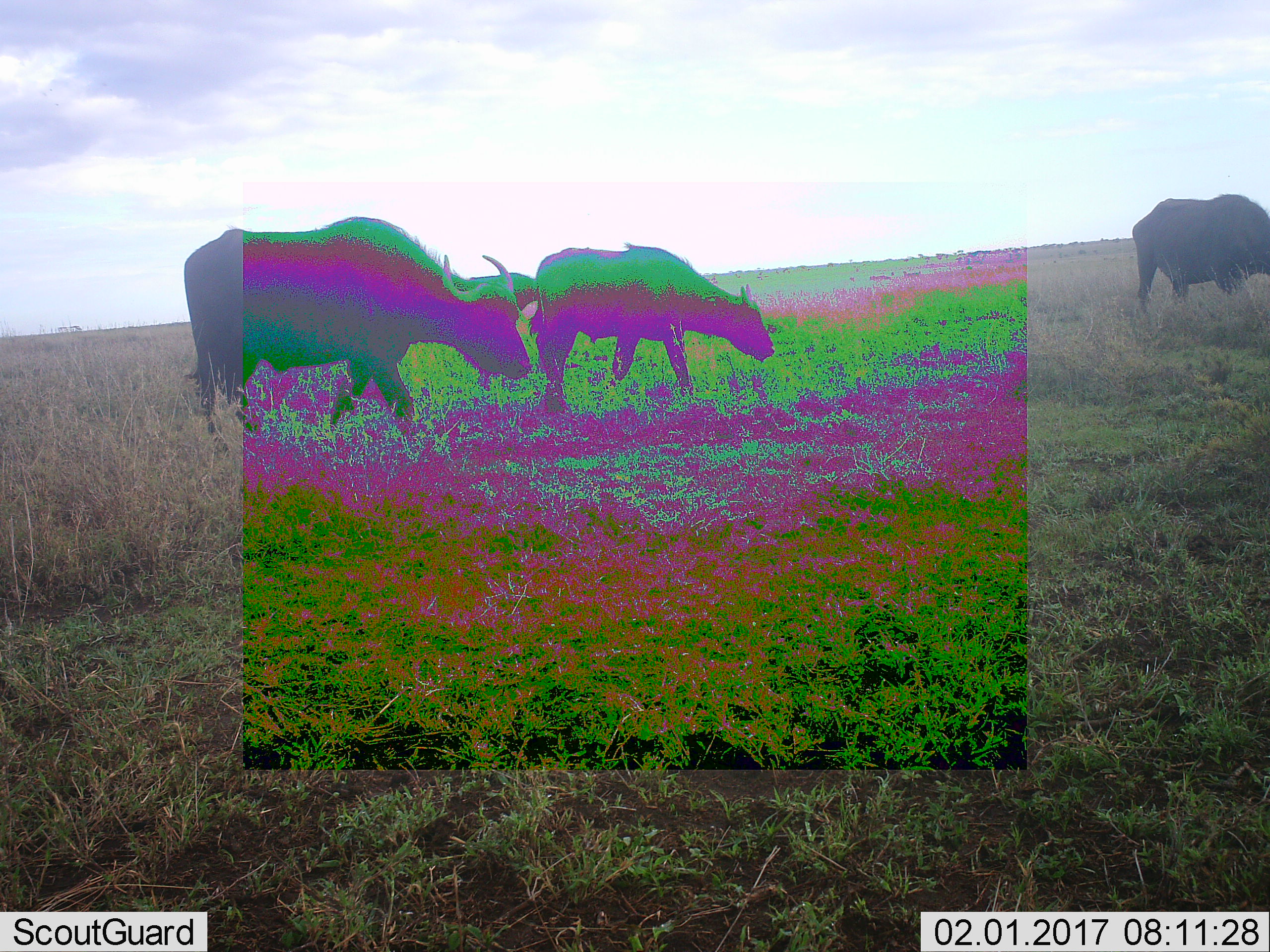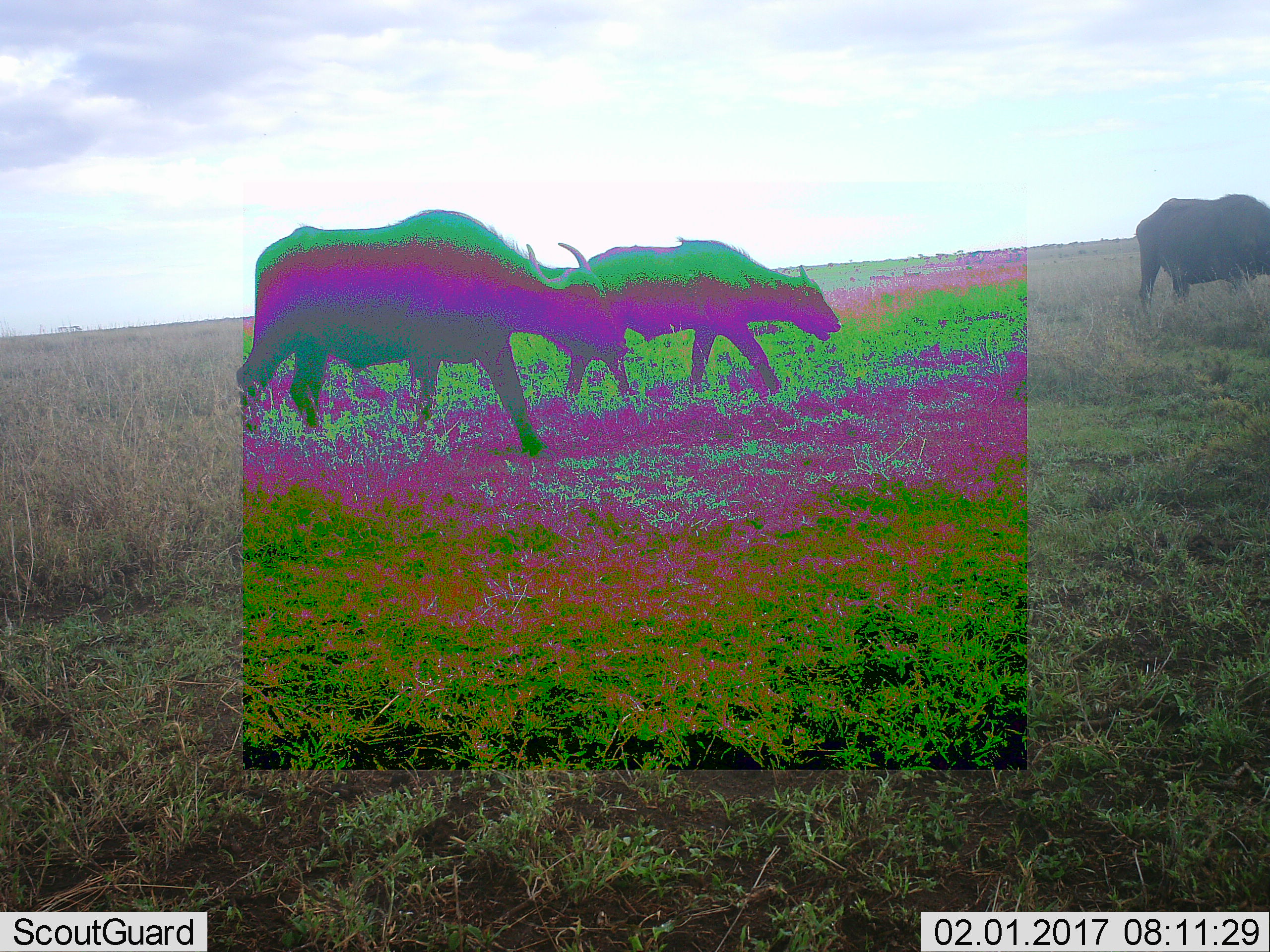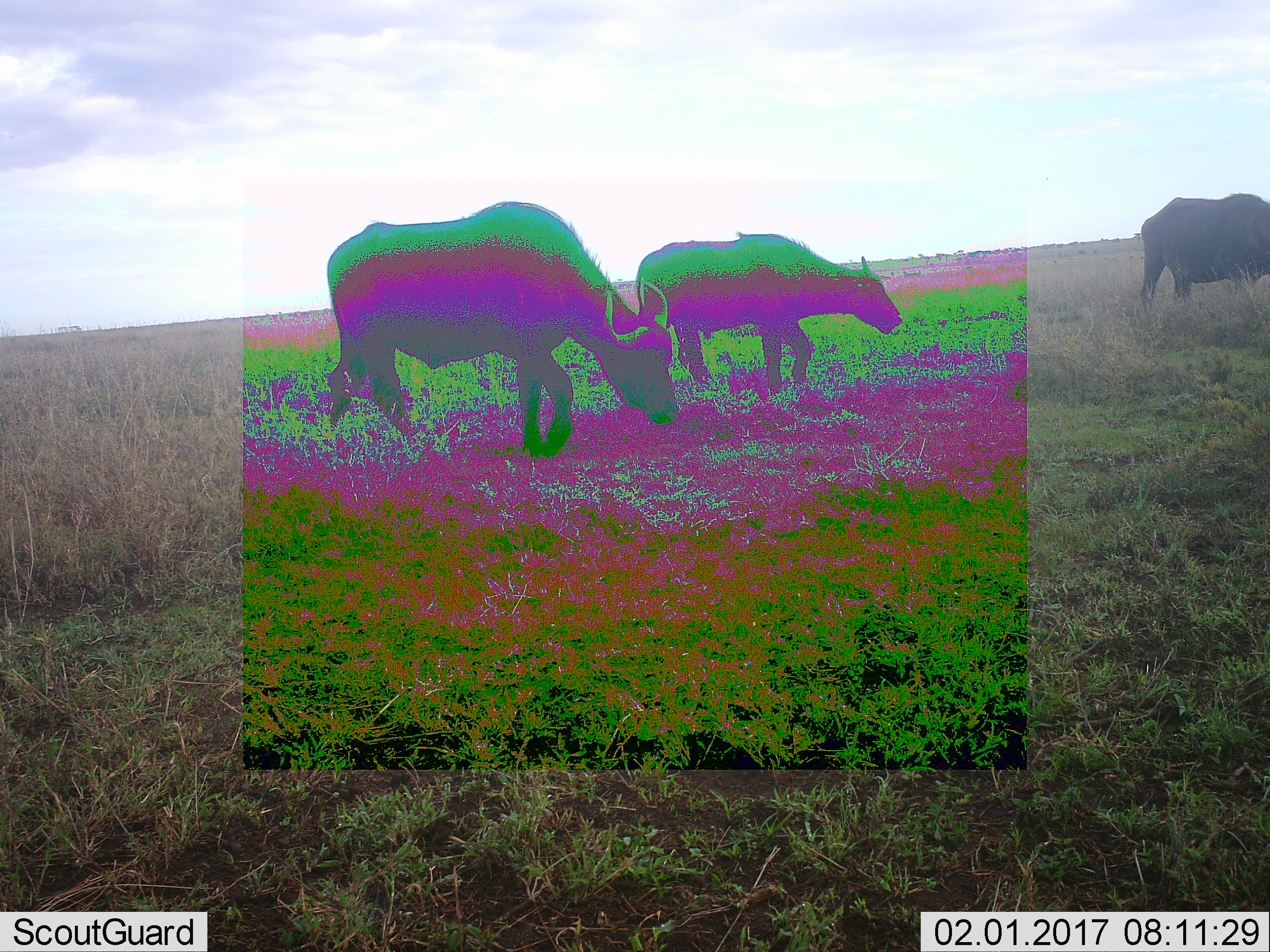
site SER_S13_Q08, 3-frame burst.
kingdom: Animalia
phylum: Chordata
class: Mammalia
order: Artiodactyla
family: Bovidae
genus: Syncerus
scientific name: Syncerus caffer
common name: african buffalo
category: buffalo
Buffalo (african buffalo) (Syncerus caffer), count 3. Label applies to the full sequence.